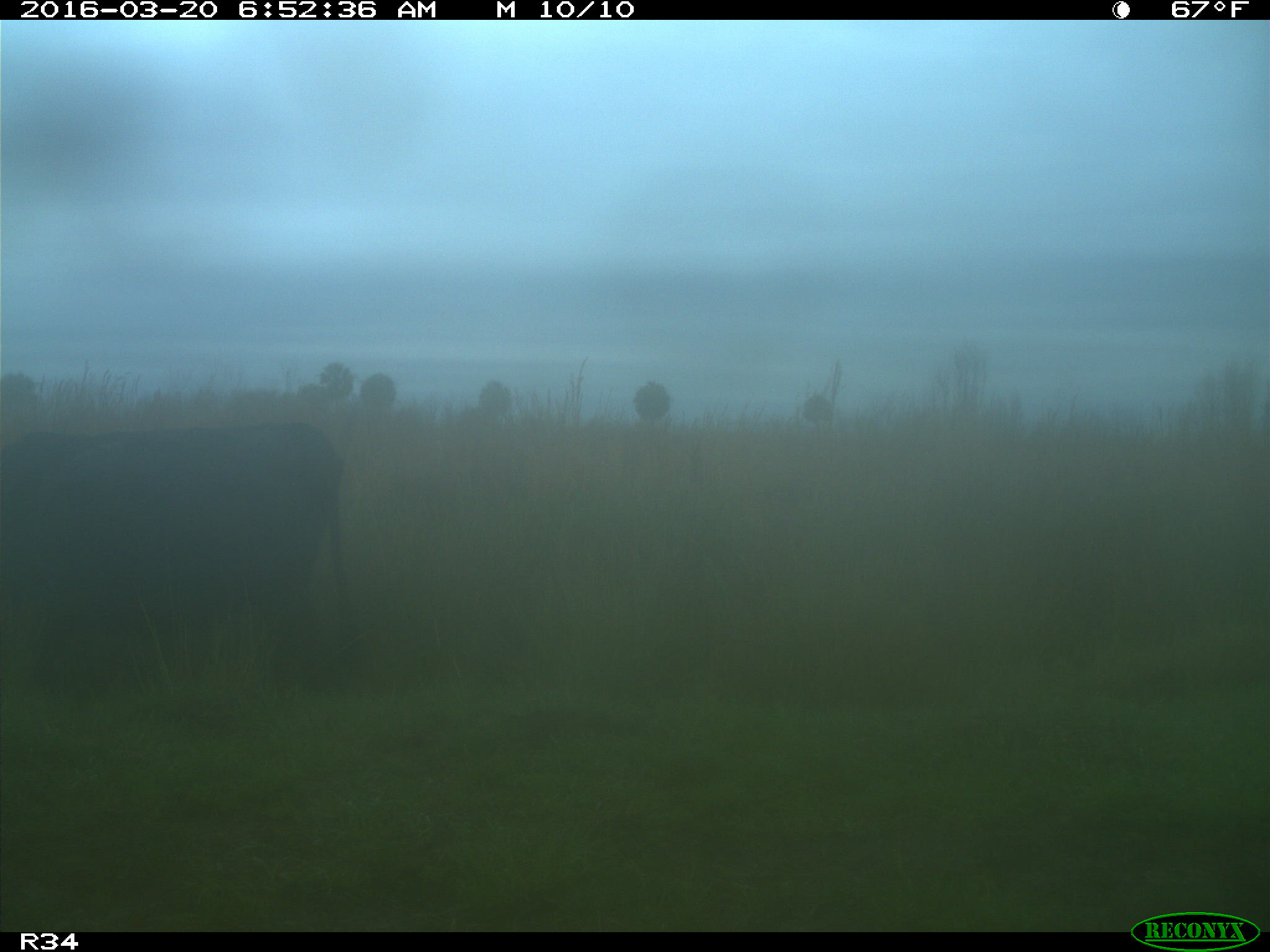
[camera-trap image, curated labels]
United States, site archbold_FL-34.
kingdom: Animalia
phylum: Chordata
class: Mammalia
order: Artiodactyla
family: Bovidae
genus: Bos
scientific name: Bos taurus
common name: domestic cow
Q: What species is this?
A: Bos taurus (domestic cow).